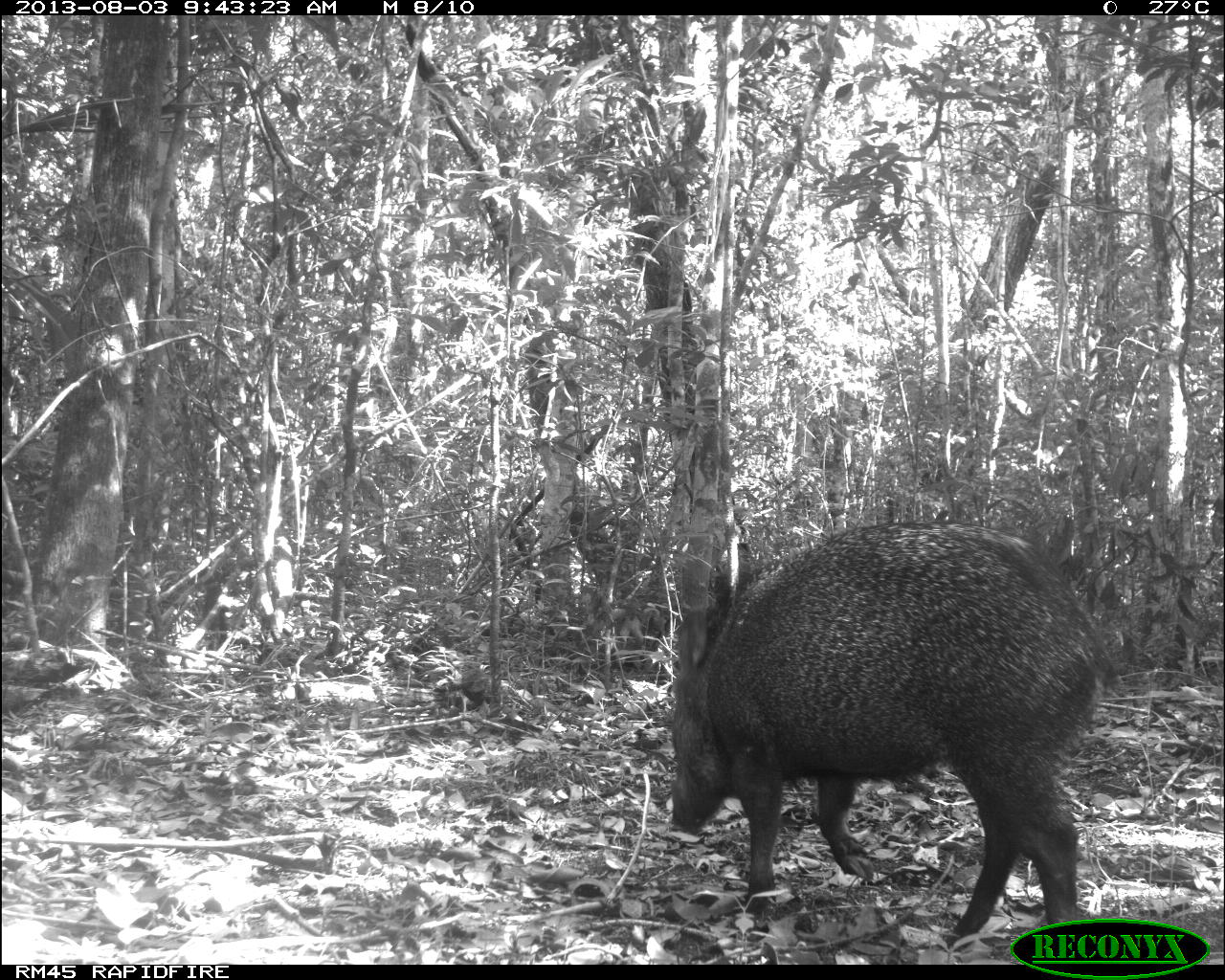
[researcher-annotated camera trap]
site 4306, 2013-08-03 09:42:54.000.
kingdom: Animalia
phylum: Chordata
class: Mammalia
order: Artiodactyla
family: Tayassuidae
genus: Pecari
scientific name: Pecari tajacu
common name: collared peccary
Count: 1.